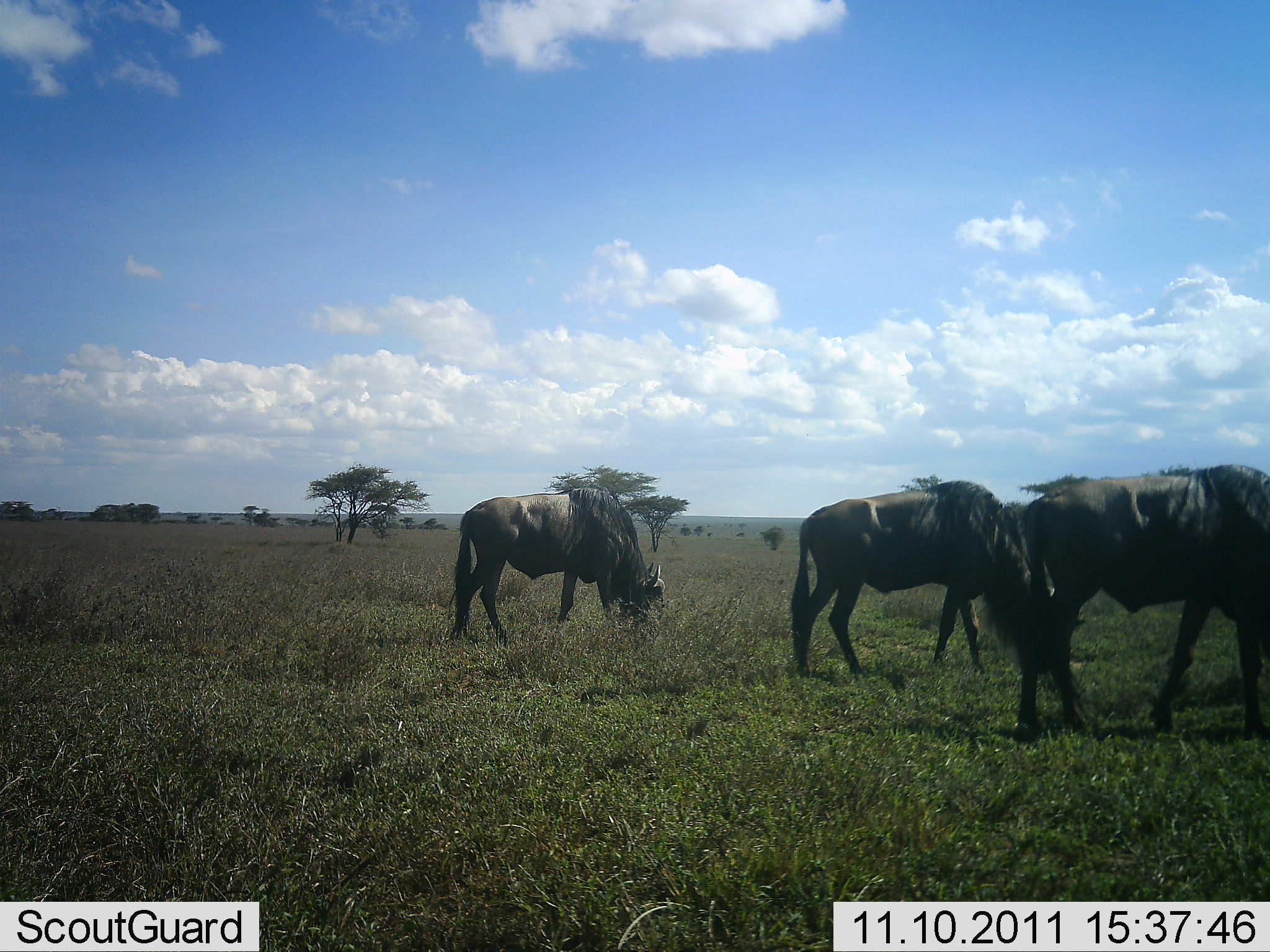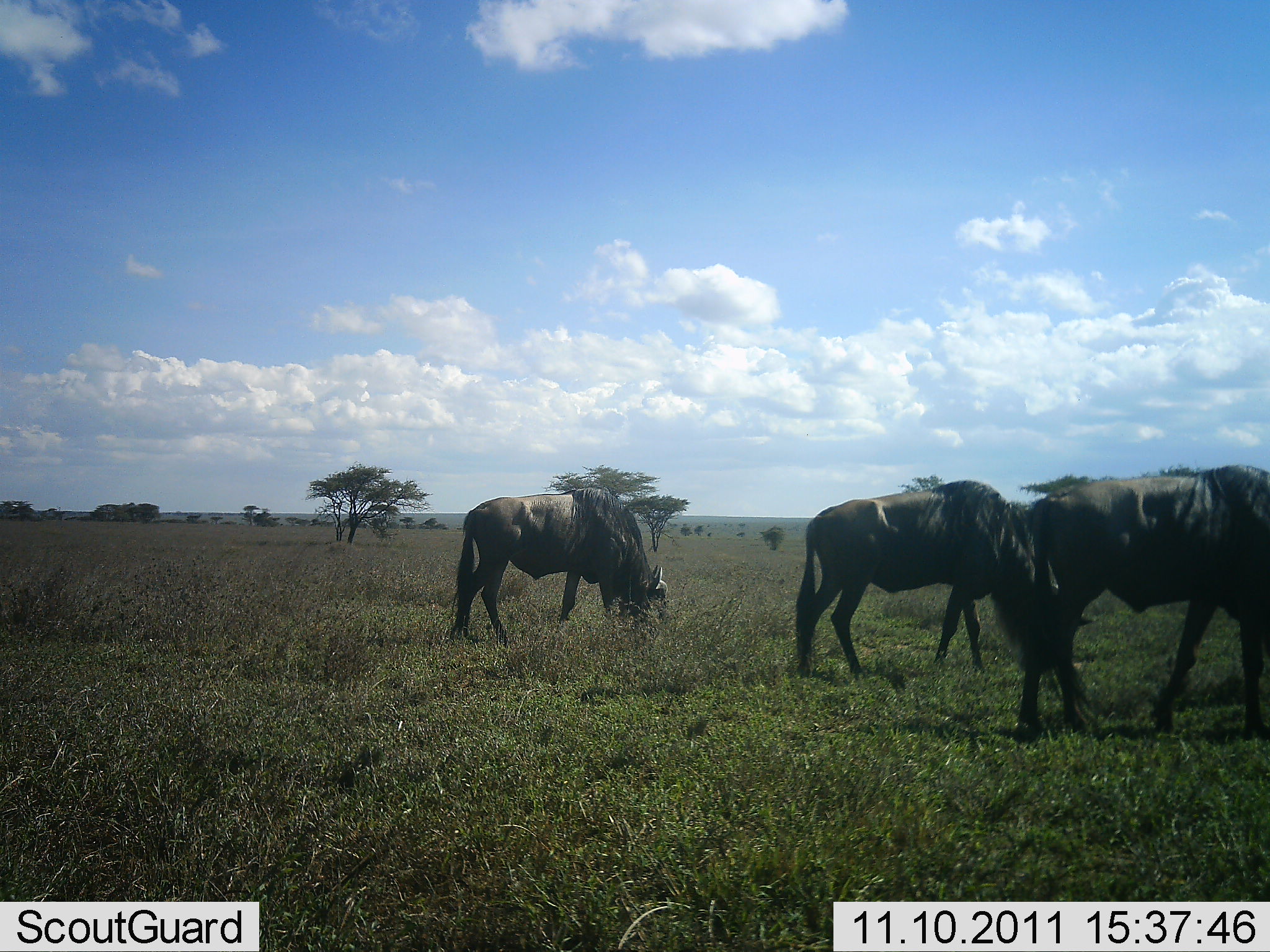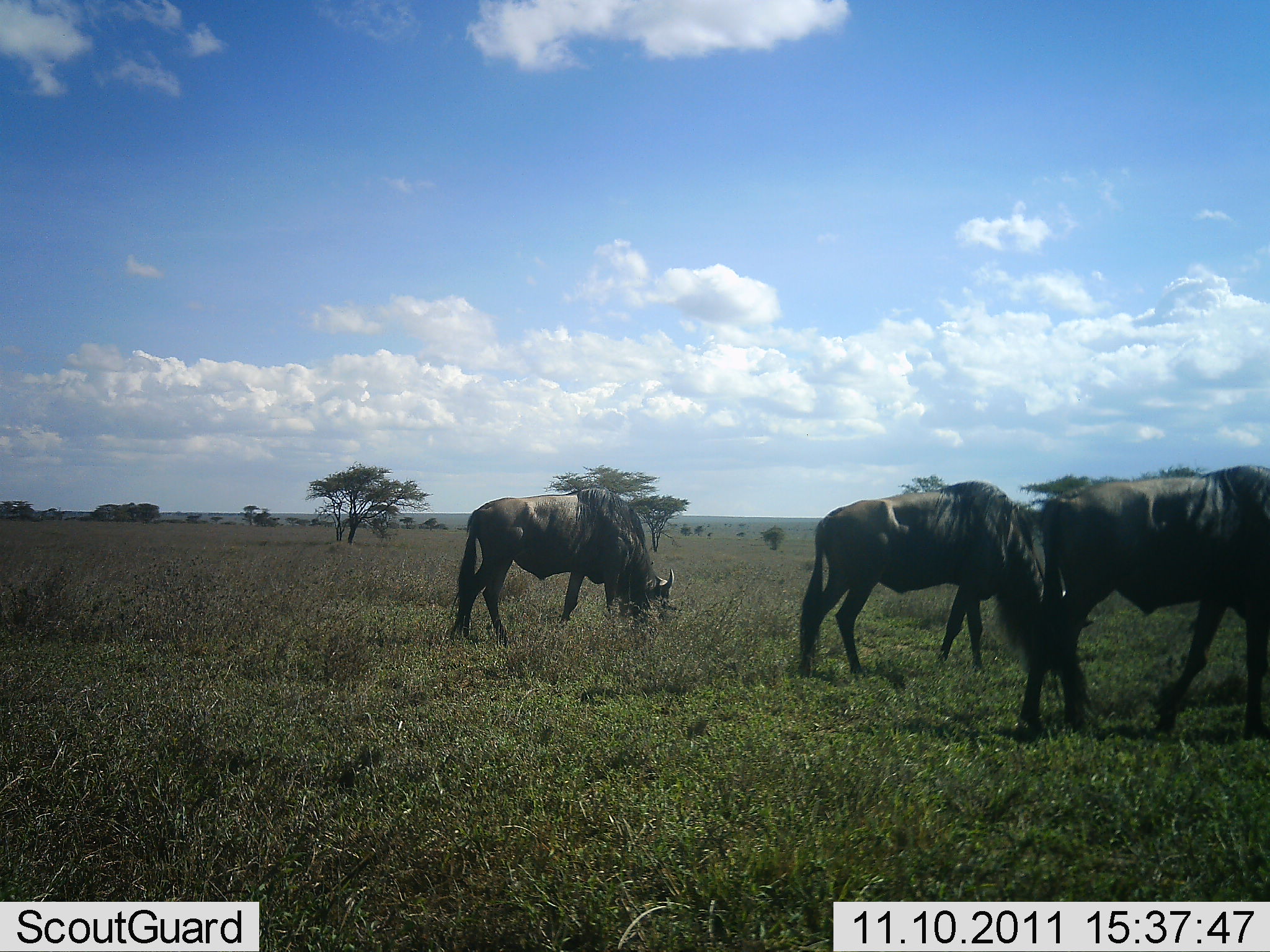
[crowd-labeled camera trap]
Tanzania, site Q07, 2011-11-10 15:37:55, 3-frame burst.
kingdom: Animalia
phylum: Chordata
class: Mammalia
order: Artiodactyla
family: Bovidae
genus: Connochaetes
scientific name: Connochaetes taurinus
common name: blue wildebeest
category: wildebeest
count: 3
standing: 20%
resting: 0%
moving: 7%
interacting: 0%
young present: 0%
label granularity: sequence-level